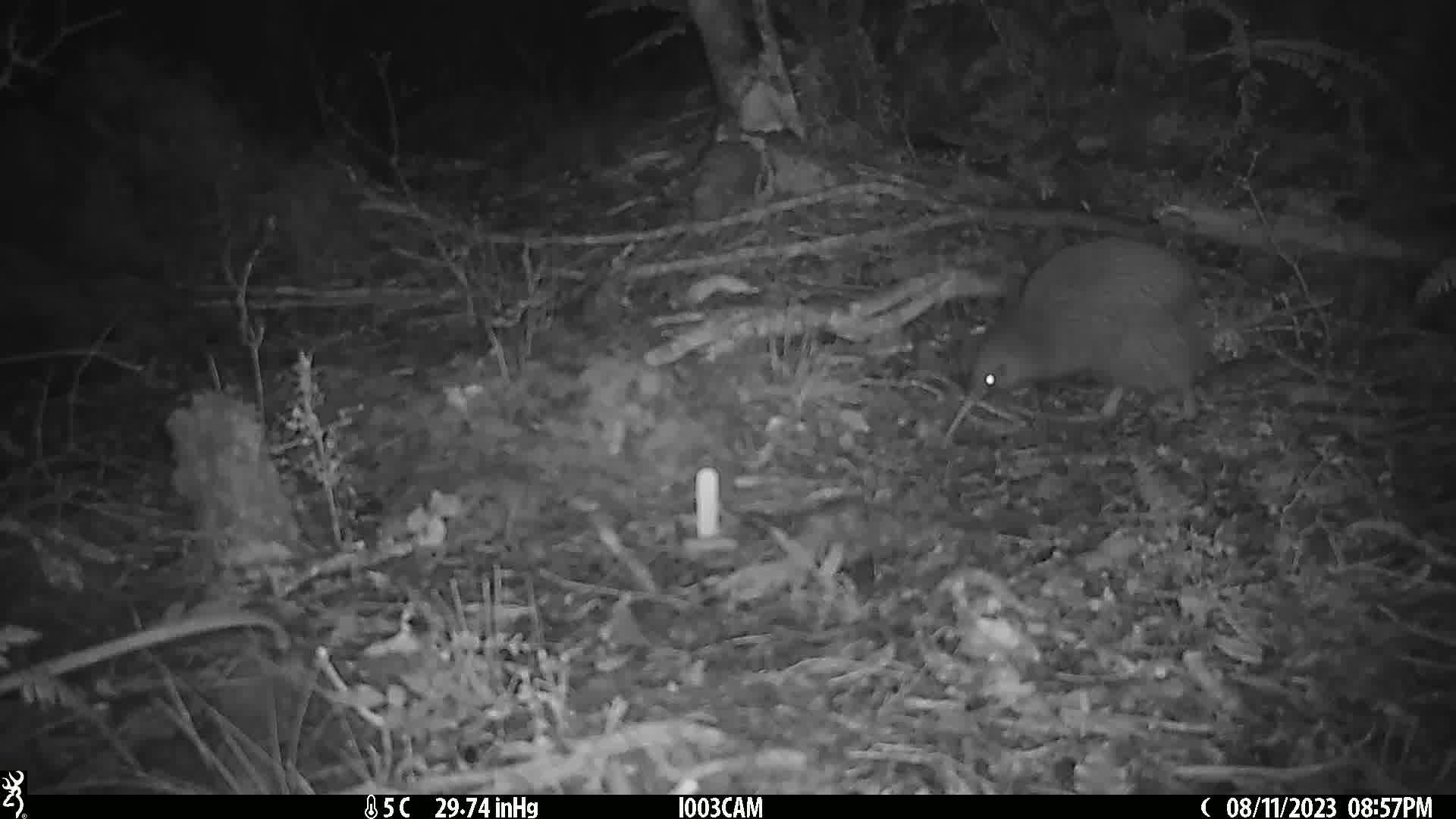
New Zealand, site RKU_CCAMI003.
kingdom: Animalia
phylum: Chordata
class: Aves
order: Apterygiformes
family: Apterygidae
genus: Apteryx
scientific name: Apteryx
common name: kiwi